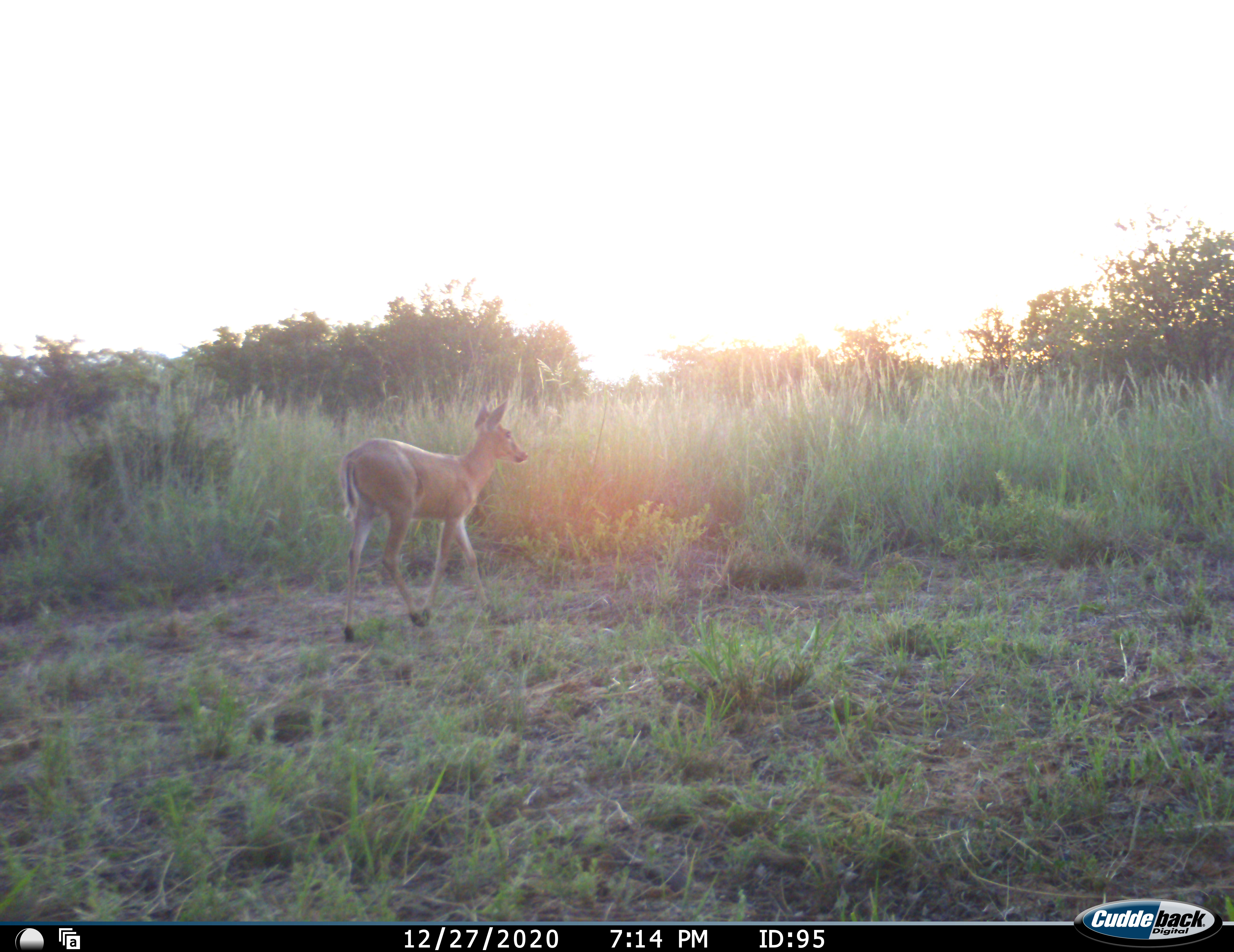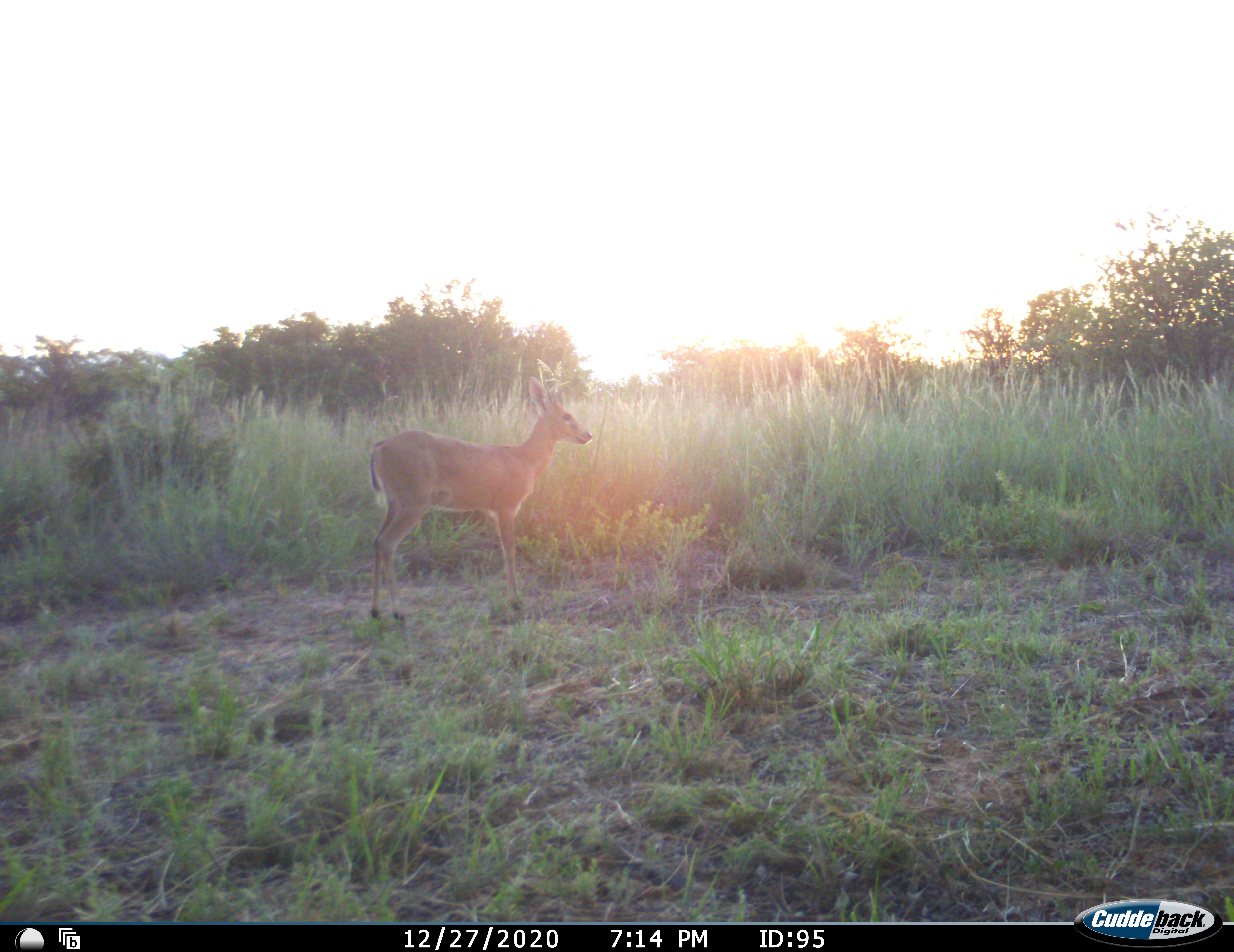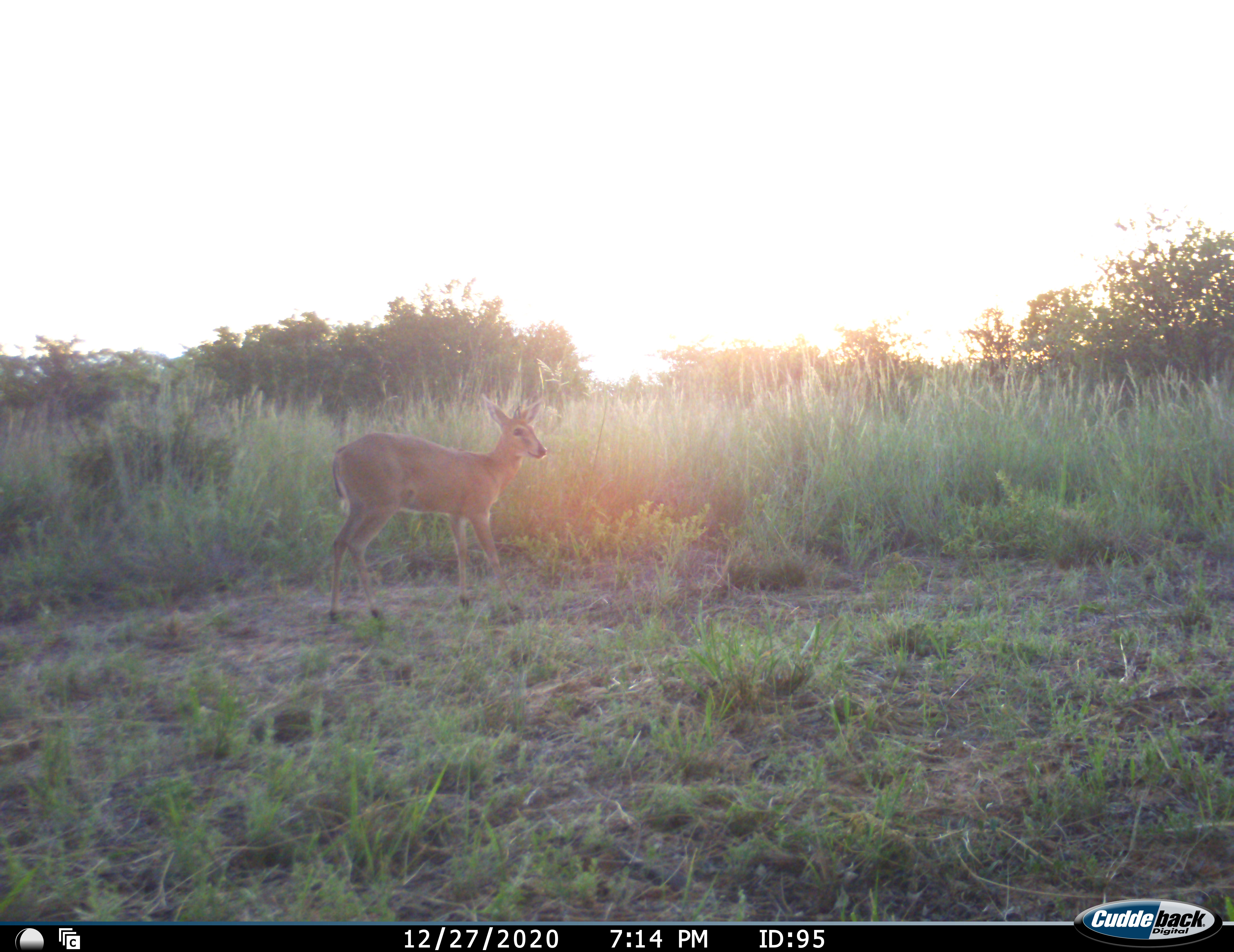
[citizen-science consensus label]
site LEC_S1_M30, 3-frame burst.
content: unidentified animal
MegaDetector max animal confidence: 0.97